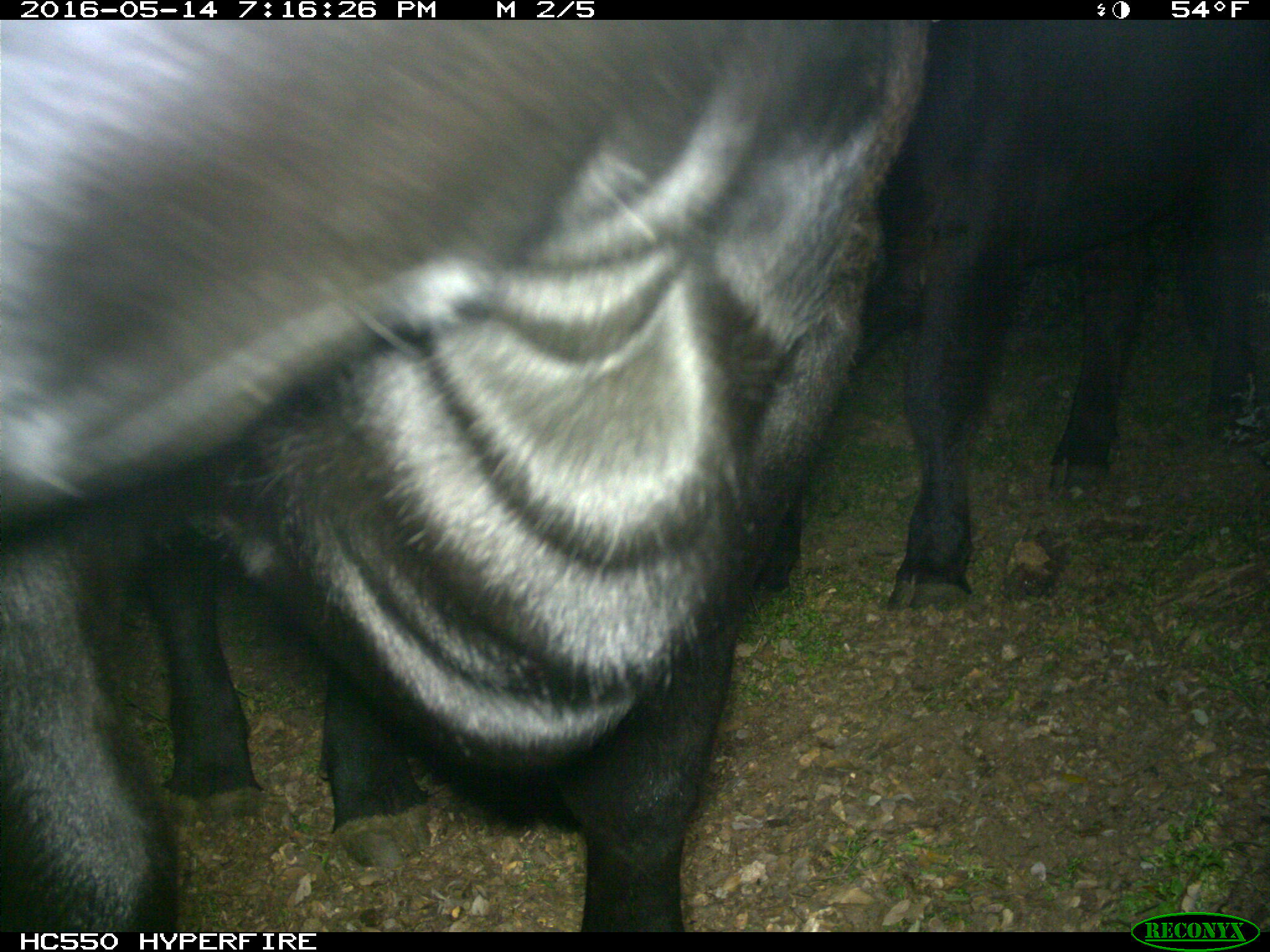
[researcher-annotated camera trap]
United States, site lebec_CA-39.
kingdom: Animalia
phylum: Chordata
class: Mammalia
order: Artiodactyla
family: Bovidae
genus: Bos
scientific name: Bos taurus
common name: domestic cow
Bos taurus (domestic cow).